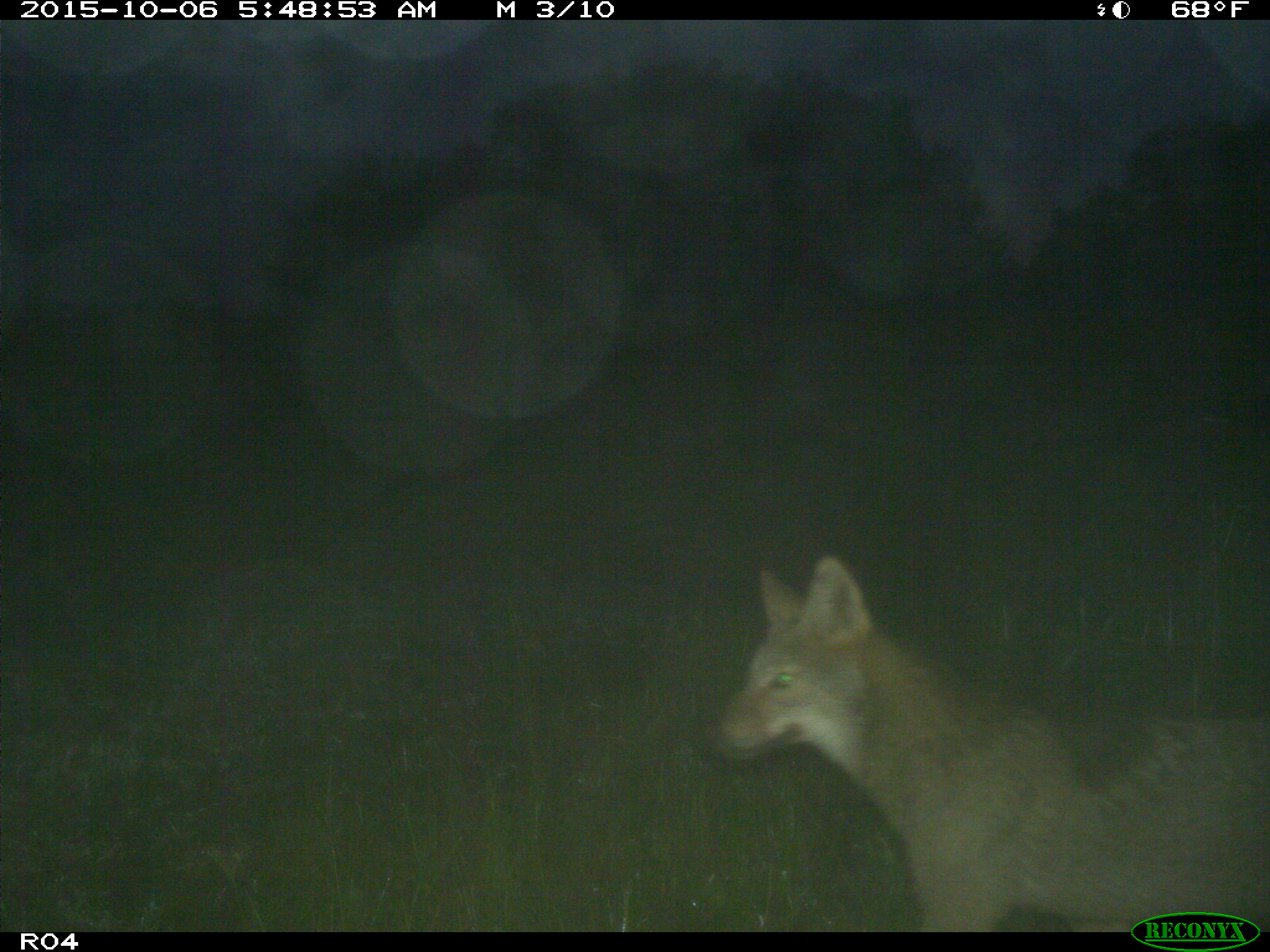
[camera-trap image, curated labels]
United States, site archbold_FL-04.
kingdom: Animalia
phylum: Chordata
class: Mammalia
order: Carnivora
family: Canidae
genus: Canis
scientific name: Canis latrans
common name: coyote